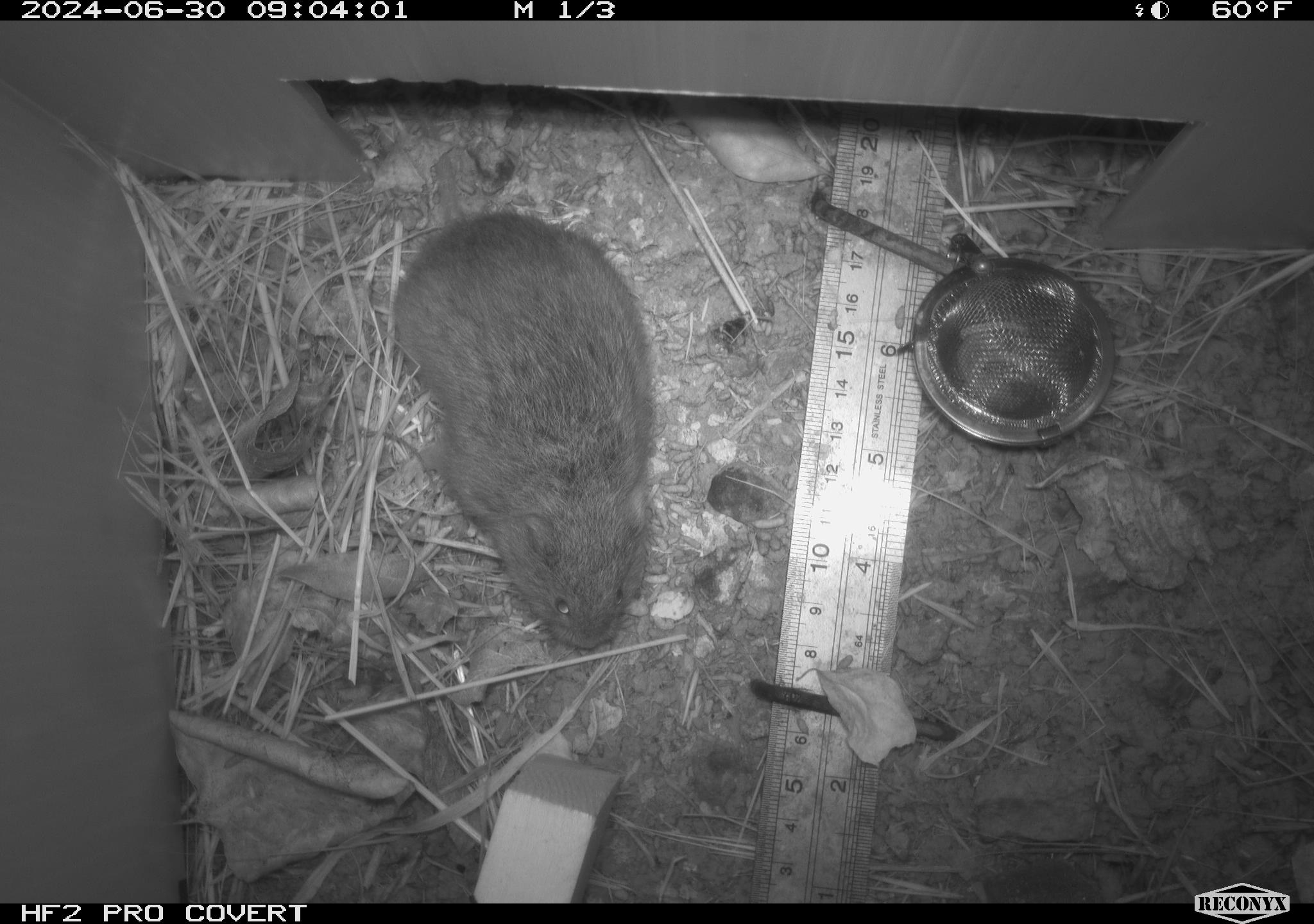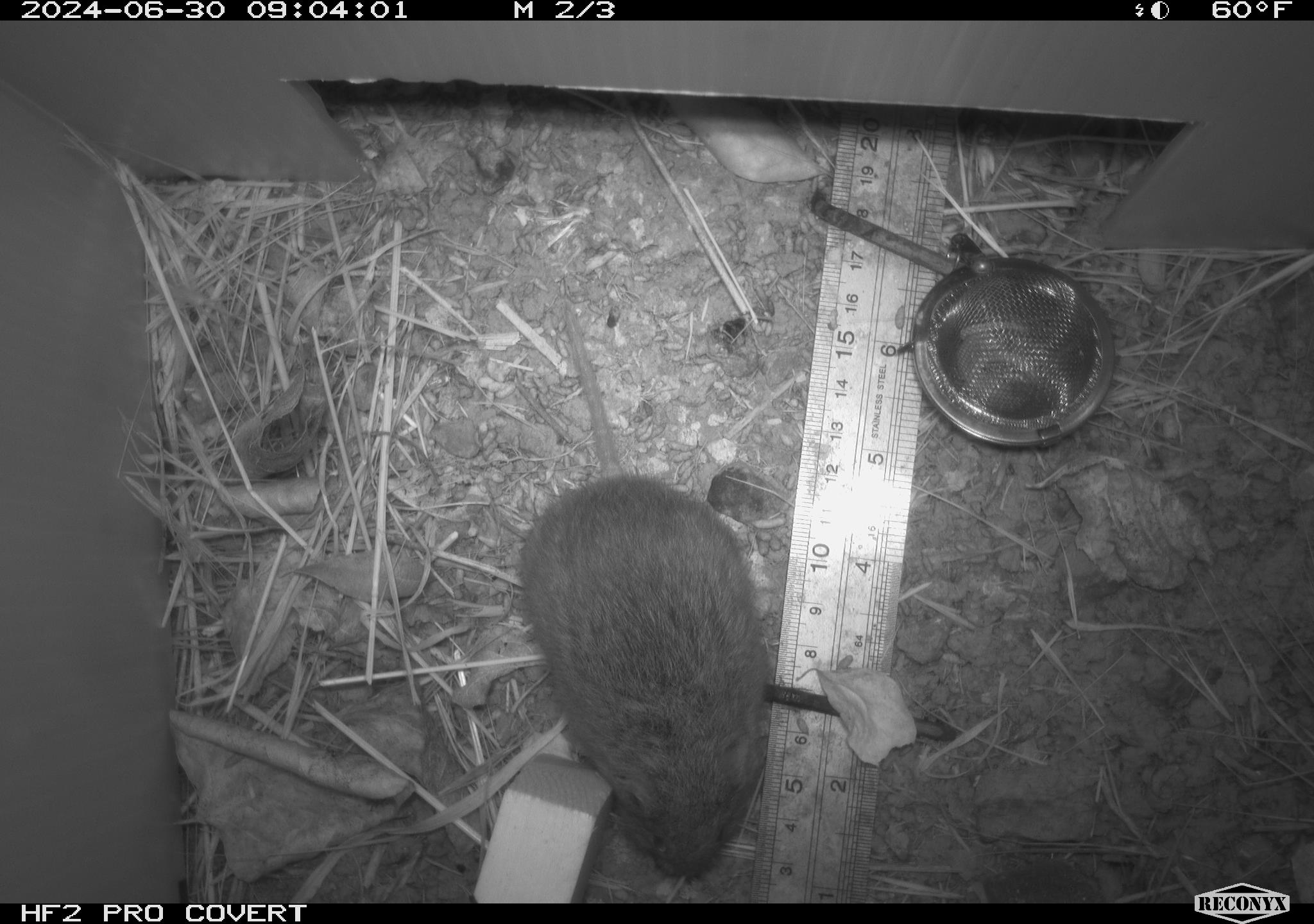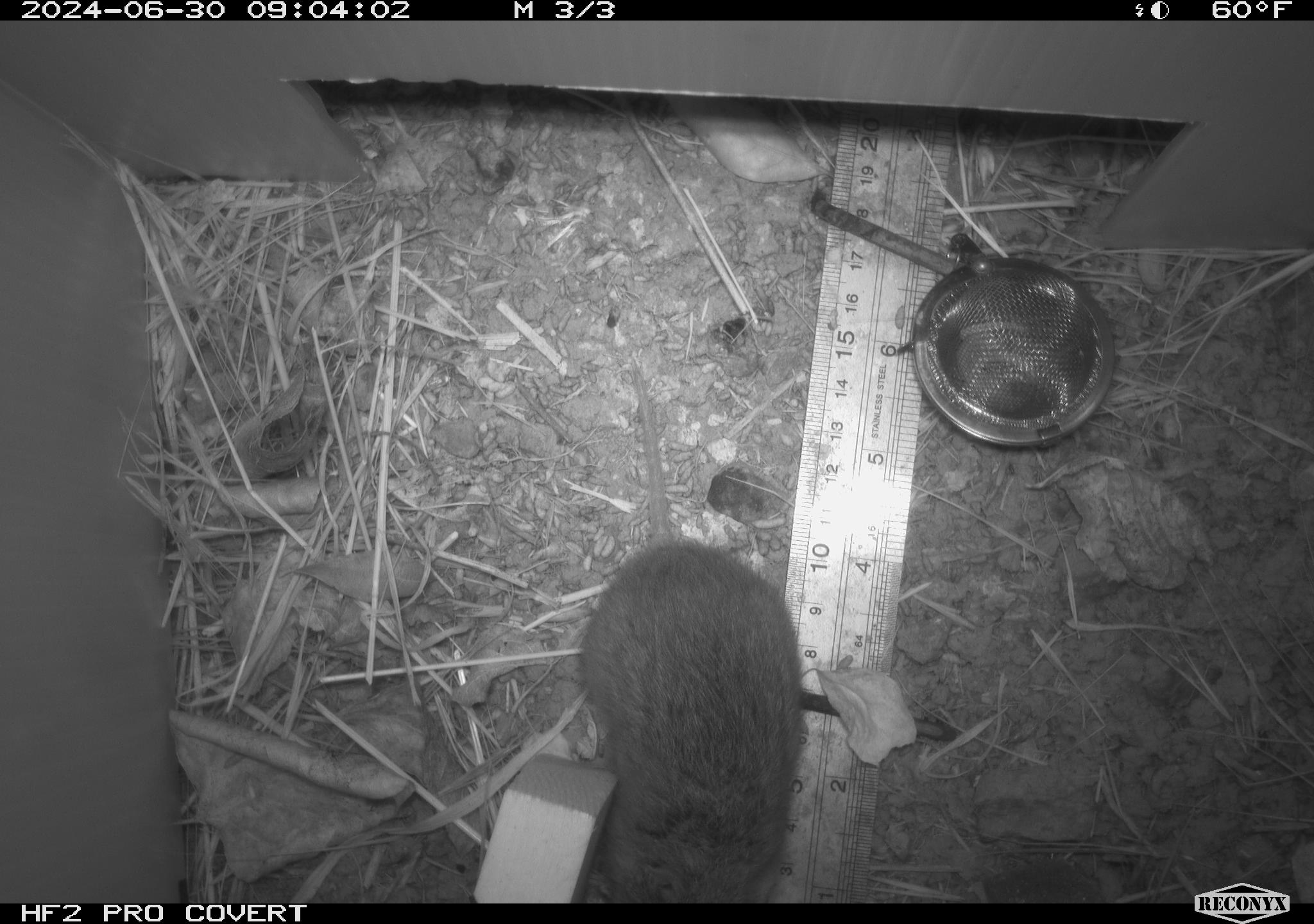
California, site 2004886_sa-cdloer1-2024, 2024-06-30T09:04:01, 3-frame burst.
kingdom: Animalia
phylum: Chordata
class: Mammalia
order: Rodentia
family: Cricetidae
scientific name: Arvicolinae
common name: voles, lemmings, and muskrats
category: arvicolinae subfamily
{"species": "arvicolinae subfamily (voles, lemmings, and muskrats) (Arvicolinae)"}